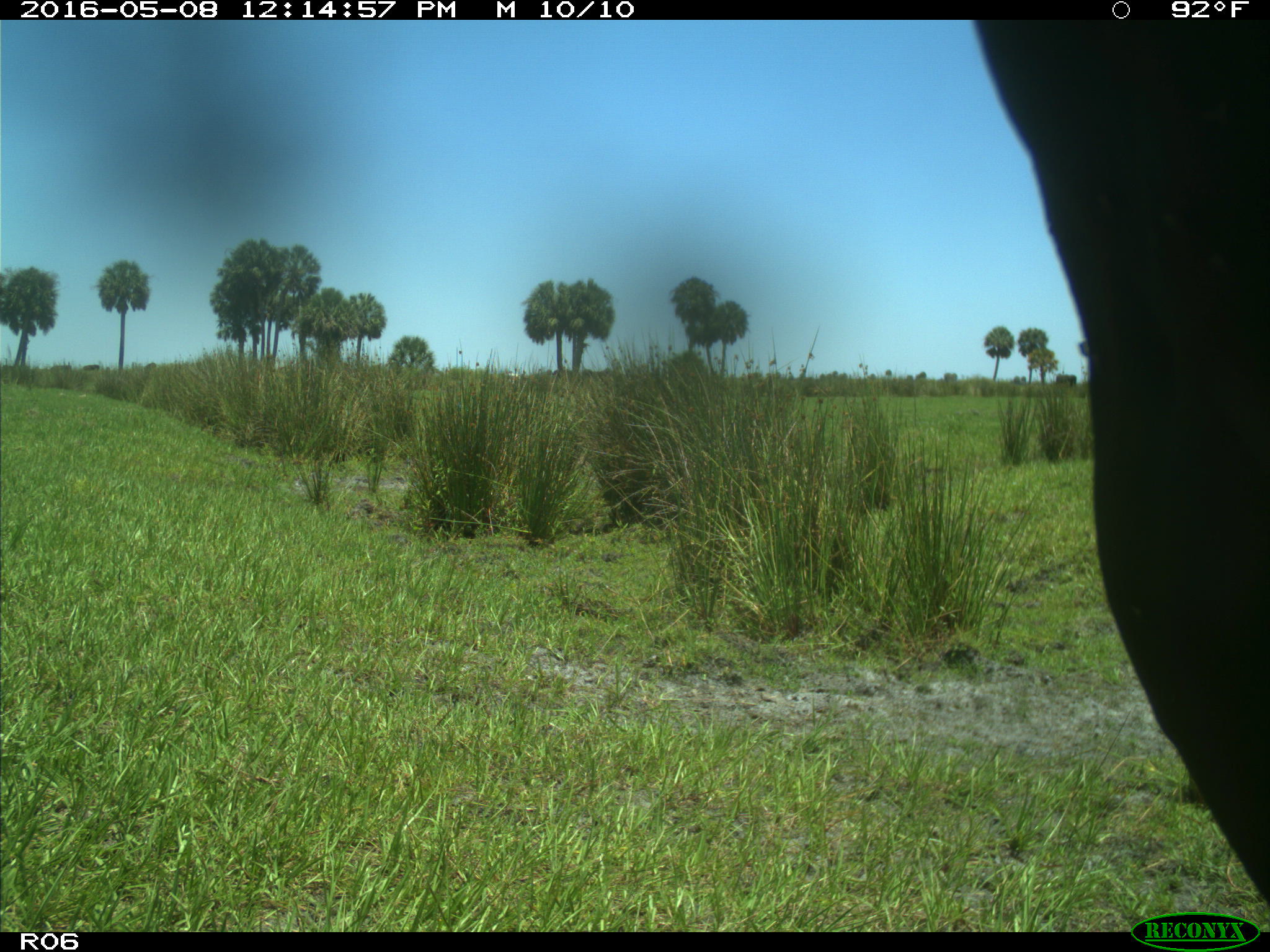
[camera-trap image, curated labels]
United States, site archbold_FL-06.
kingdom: Animalia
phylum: Chordata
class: Mammalia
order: Artiodactyla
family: Bovidae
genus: Bos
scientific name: Bos taurus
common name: domestic cow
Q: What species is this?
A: Bos taurus (domestic cow).